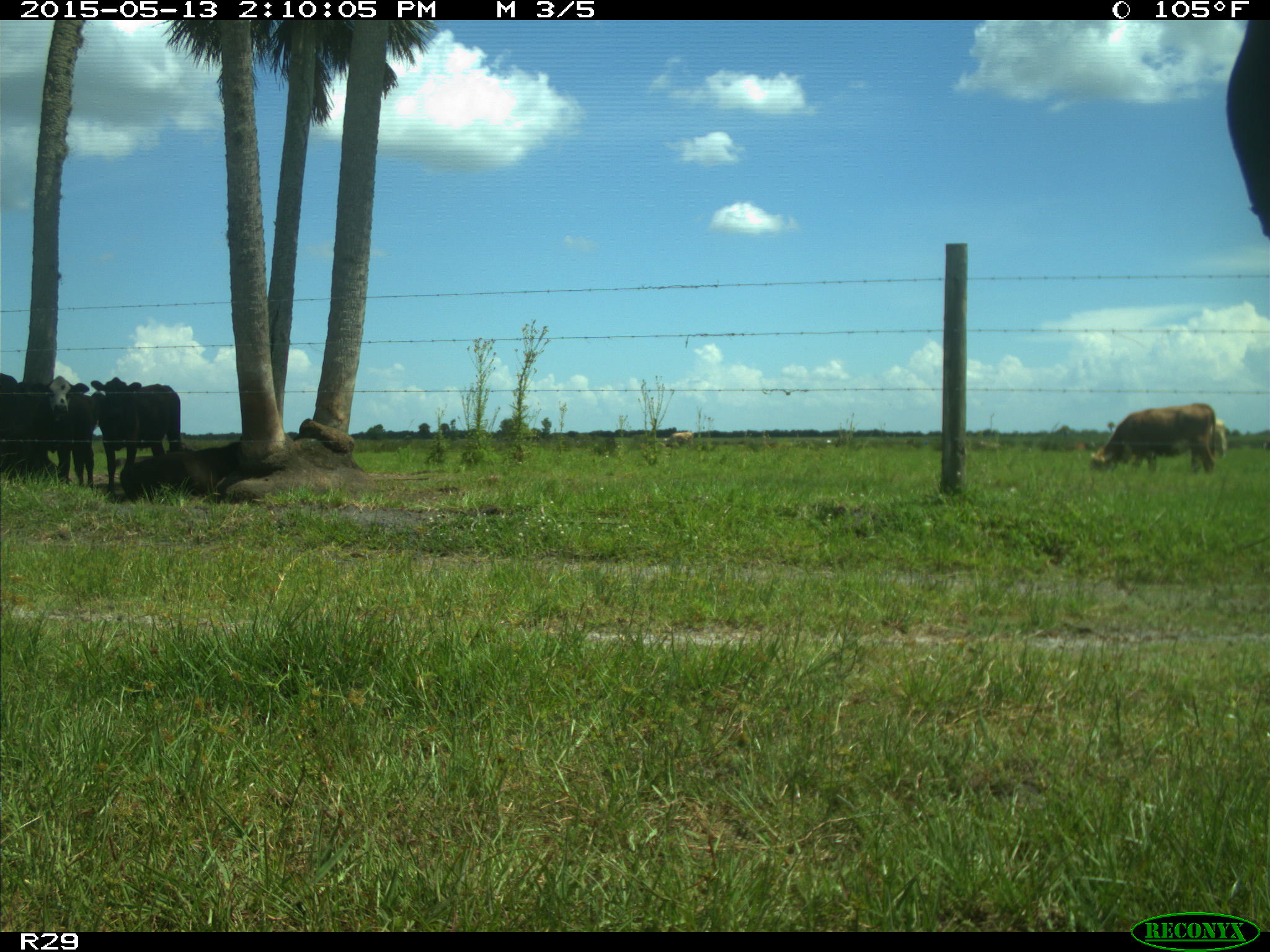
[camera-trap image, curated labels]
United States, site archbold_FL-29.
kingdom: Animalia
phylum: Chordata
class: Mammalia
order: Artiodactyla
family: Bovidae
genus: Bos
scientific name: Bos taurus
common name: domestic cow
Bos taurus (domestic cow).